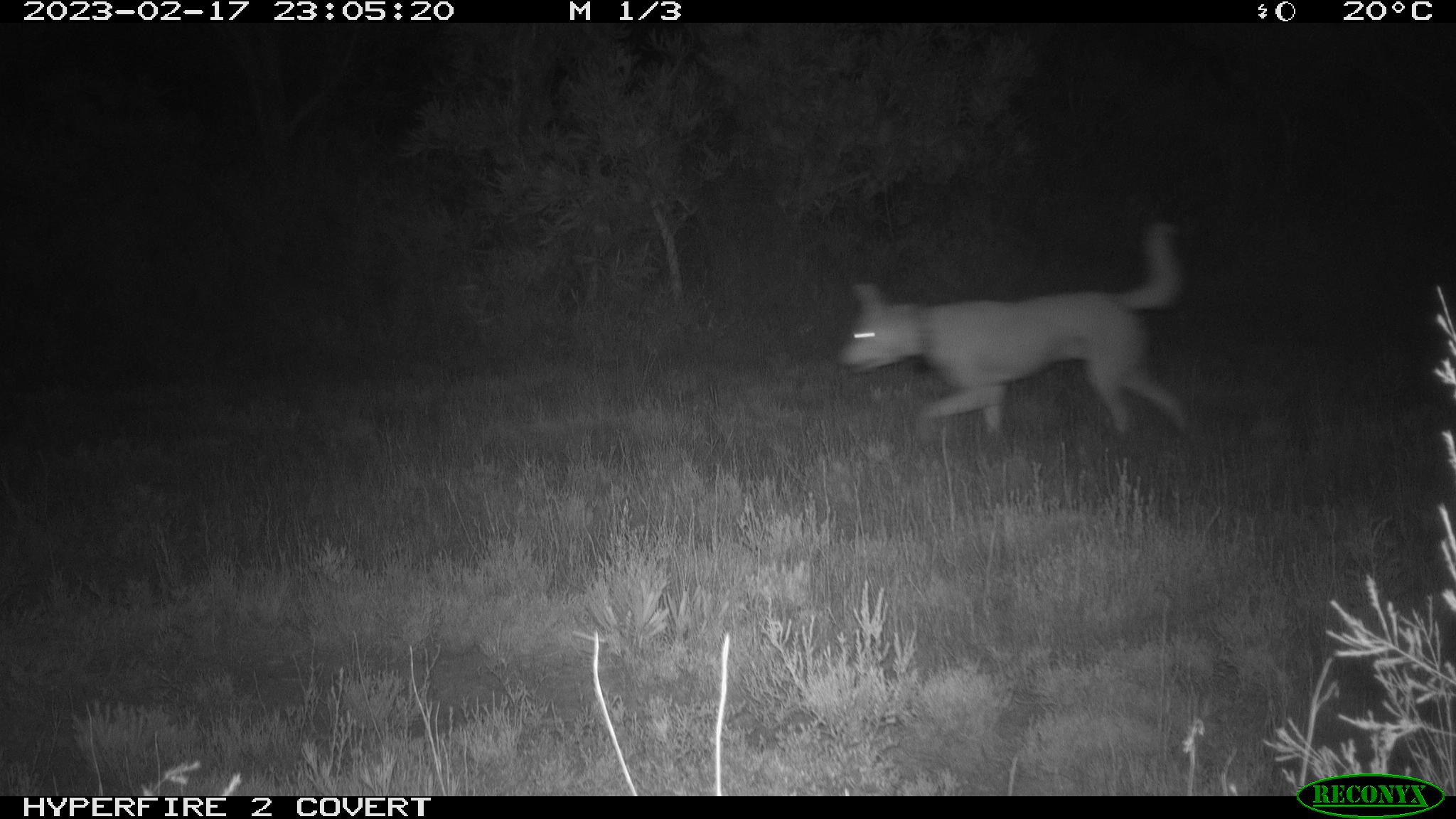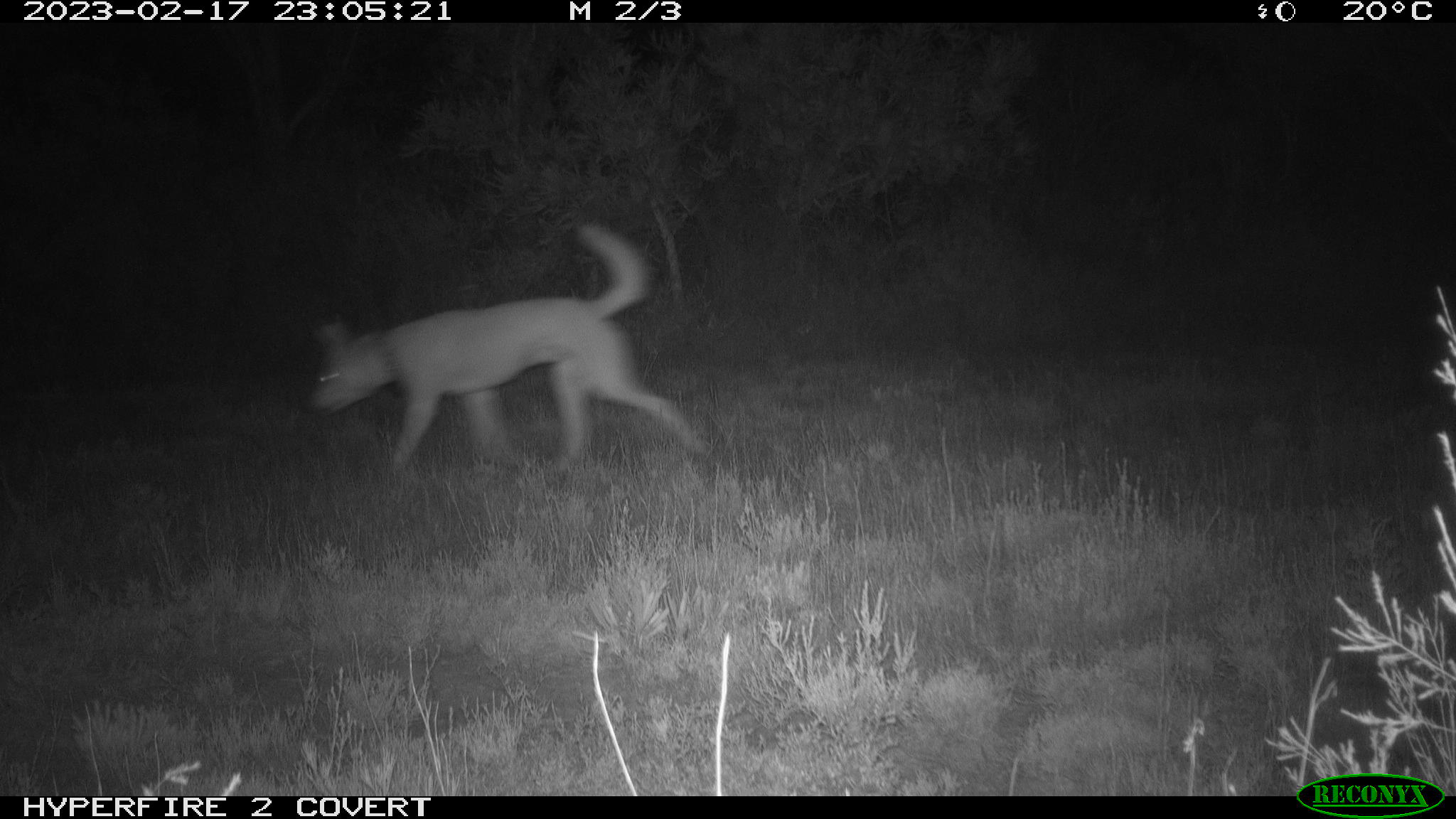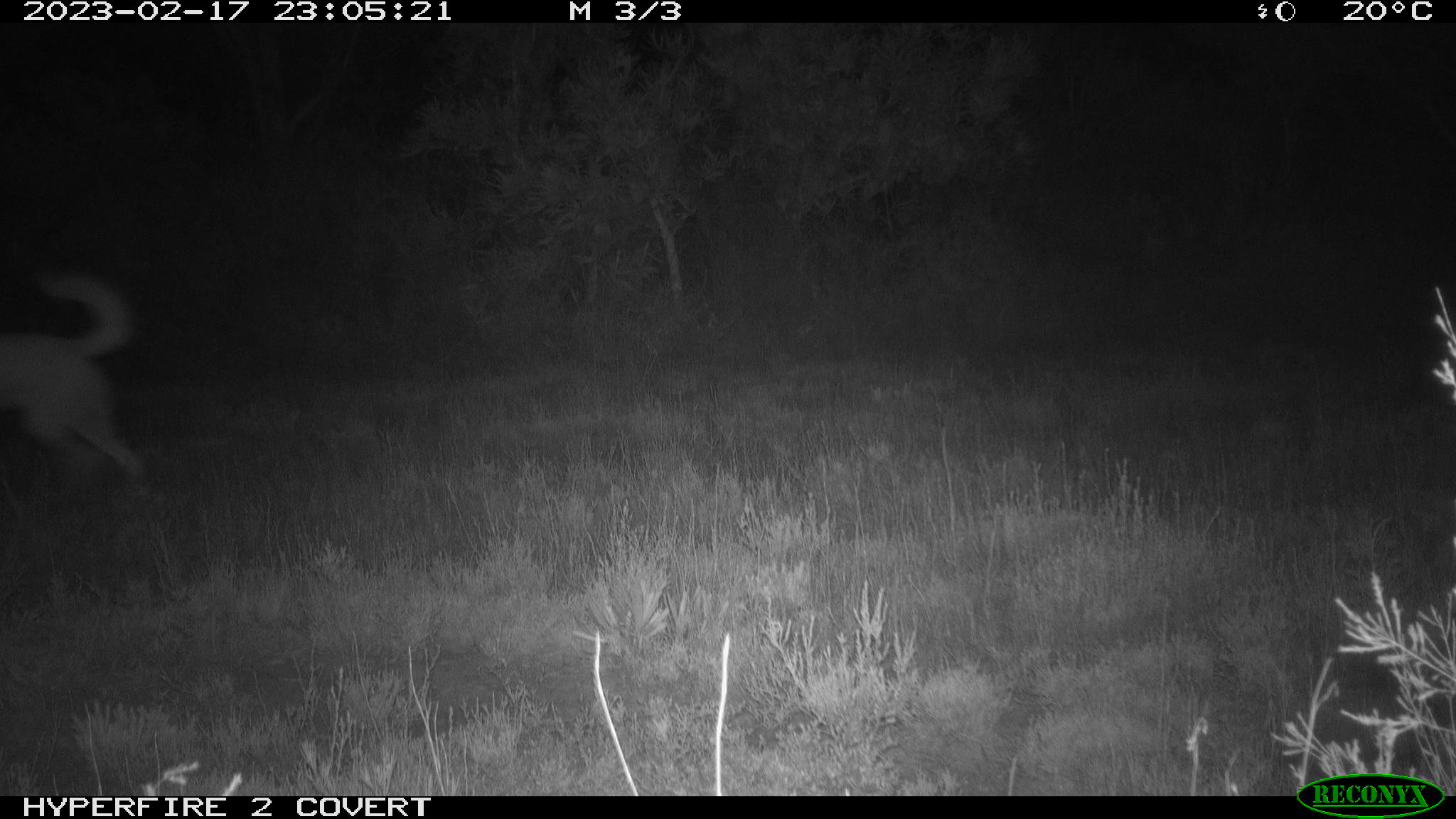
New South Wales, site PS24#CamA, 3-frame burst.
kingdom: Animalia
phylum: Chordata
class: Mammalia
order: Carnivora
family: Canidae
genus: Canis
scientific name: Canis familiaris dingo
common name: dingo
Dingo (Canis familiaris dingo).